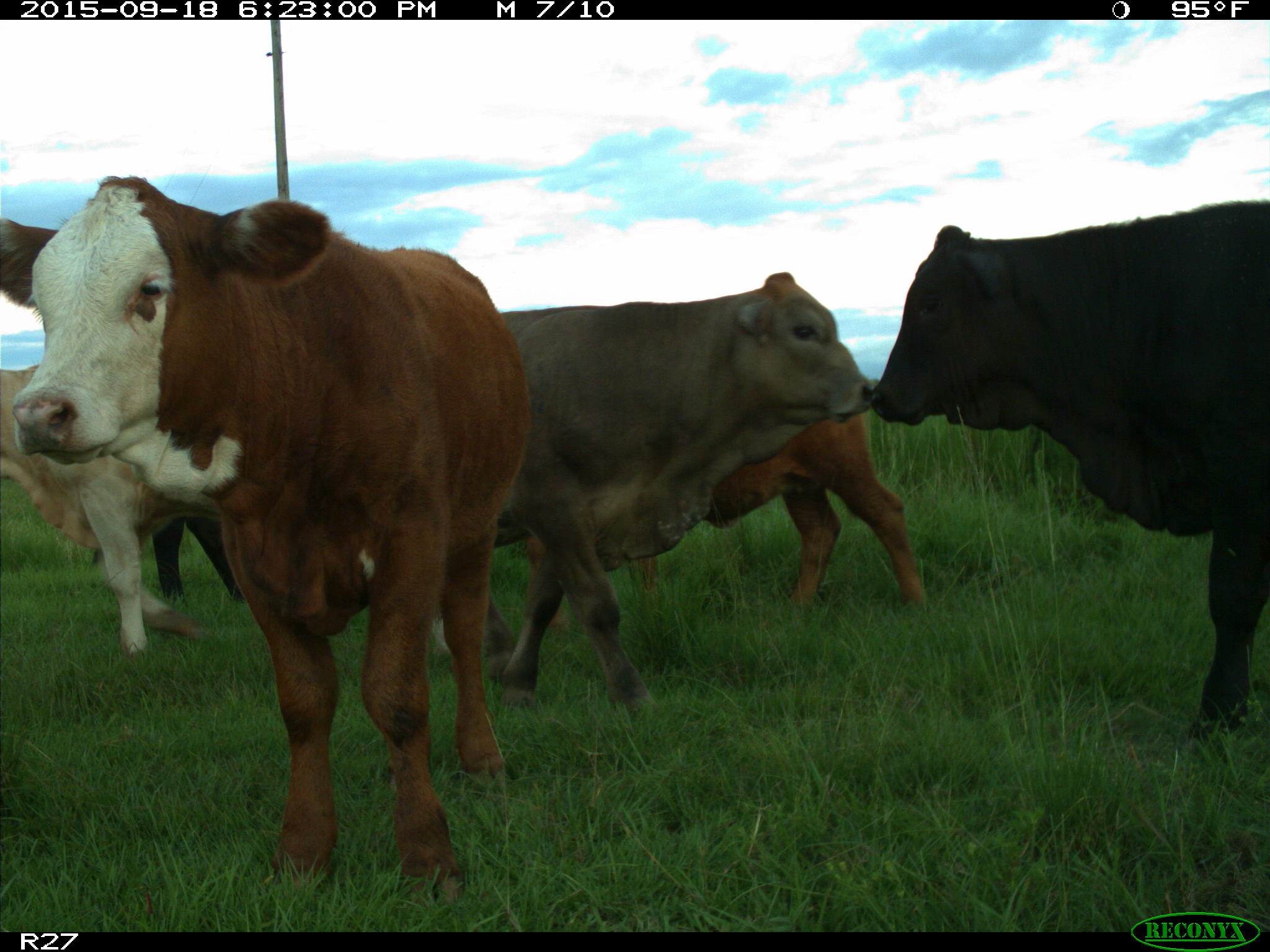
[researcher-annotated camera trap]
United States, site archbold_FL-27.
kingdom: Animalia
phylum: Chordata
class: Mammalia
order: Artiodactyla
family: Bovidae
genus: Bos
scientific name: Bos taurus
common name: domestic cow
Bos taurus (domestic cow).